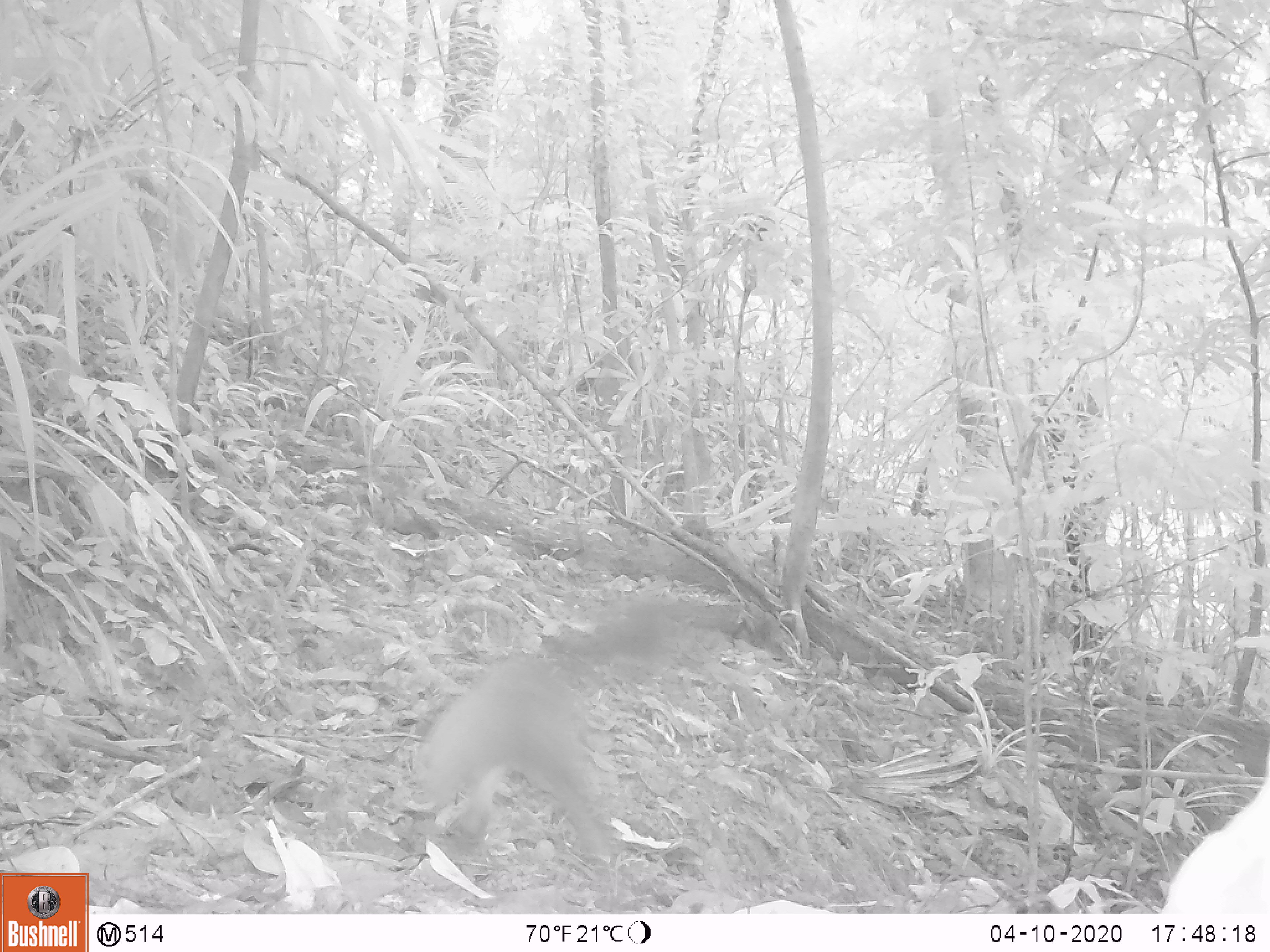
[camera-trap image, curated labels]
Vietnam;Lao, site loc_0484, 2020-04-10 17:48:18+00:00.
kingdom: Animalia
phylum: Chordata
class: Mammalia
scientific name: Mammalia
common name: mammal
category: unidentified small mammal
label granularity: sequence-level